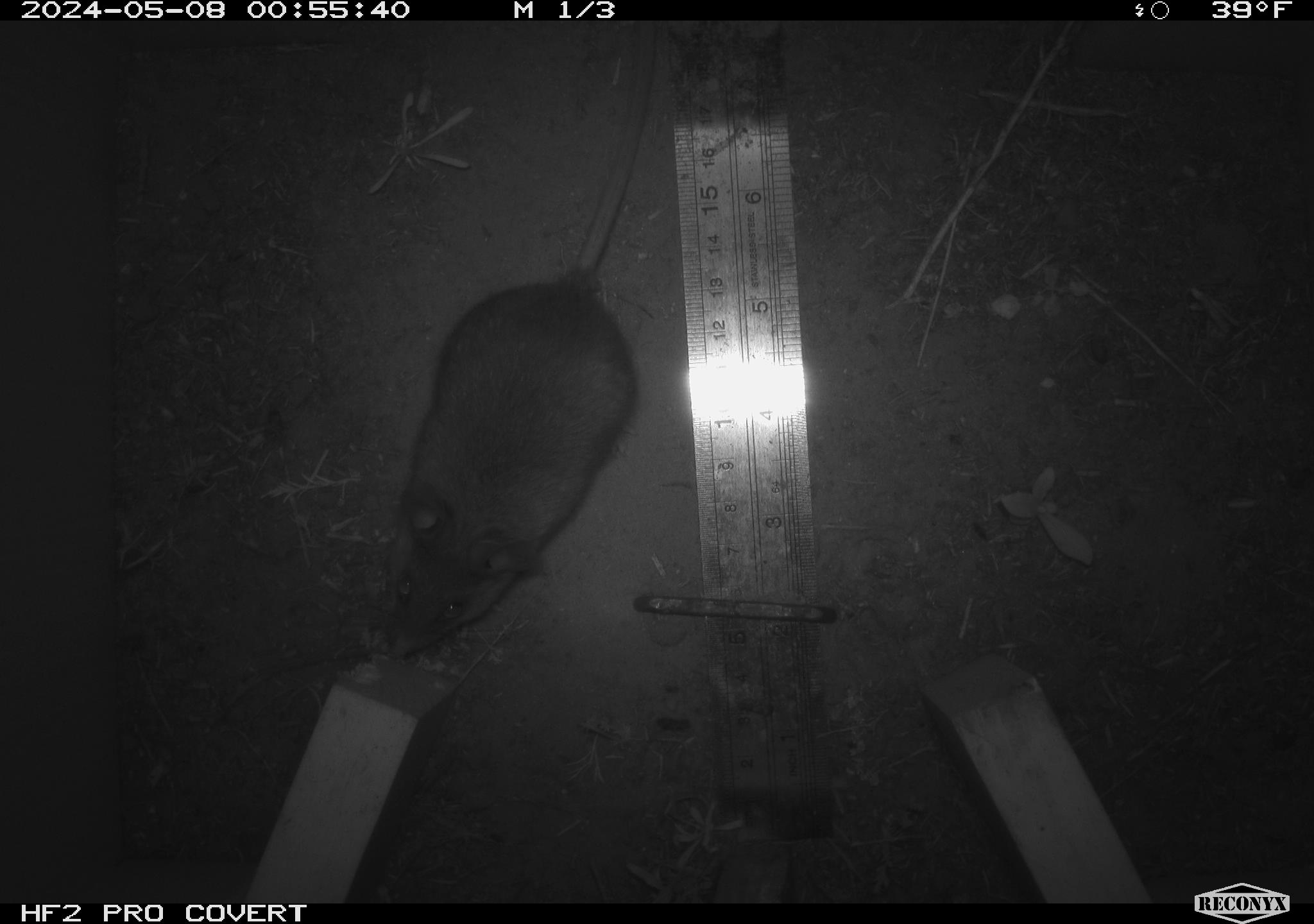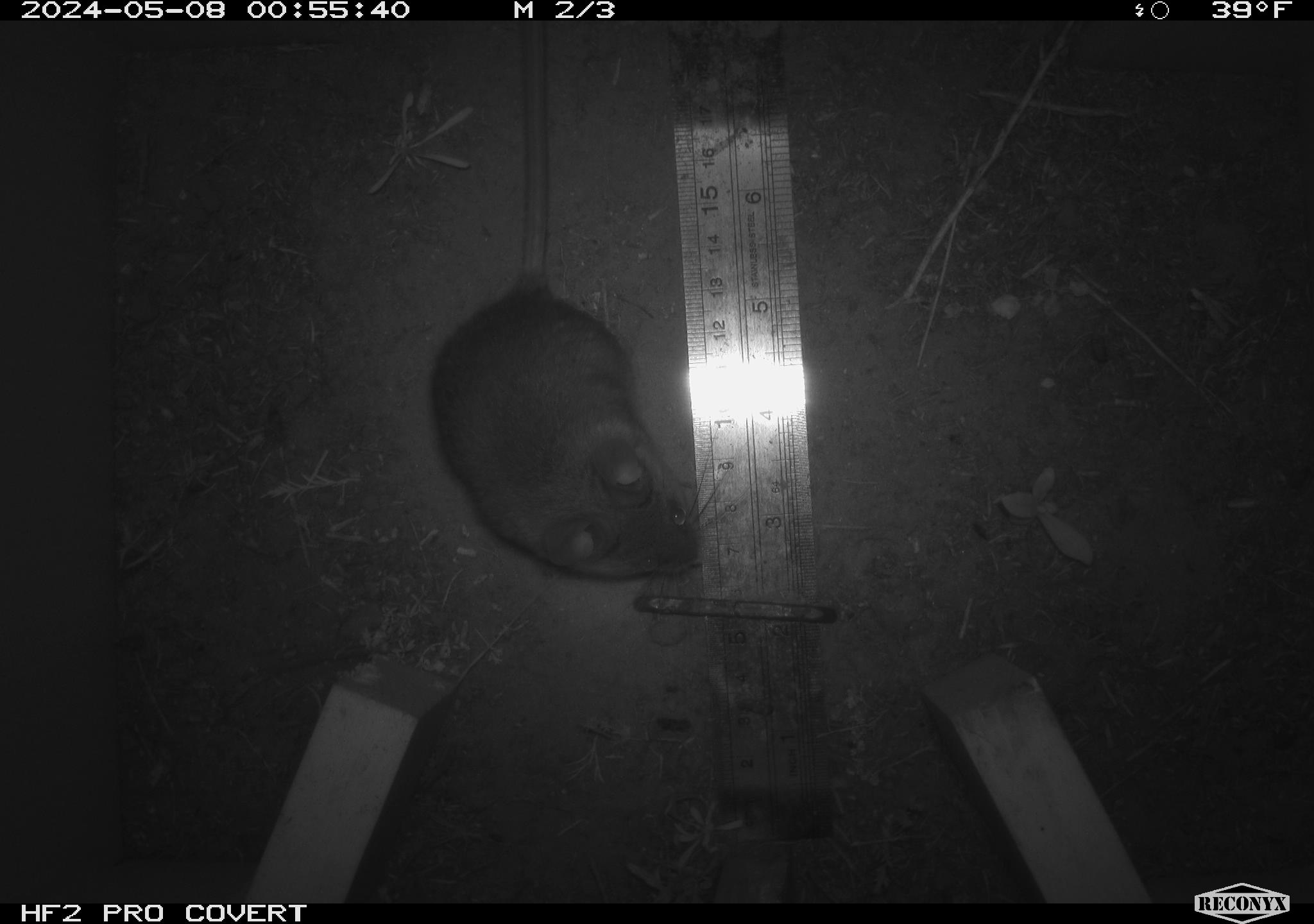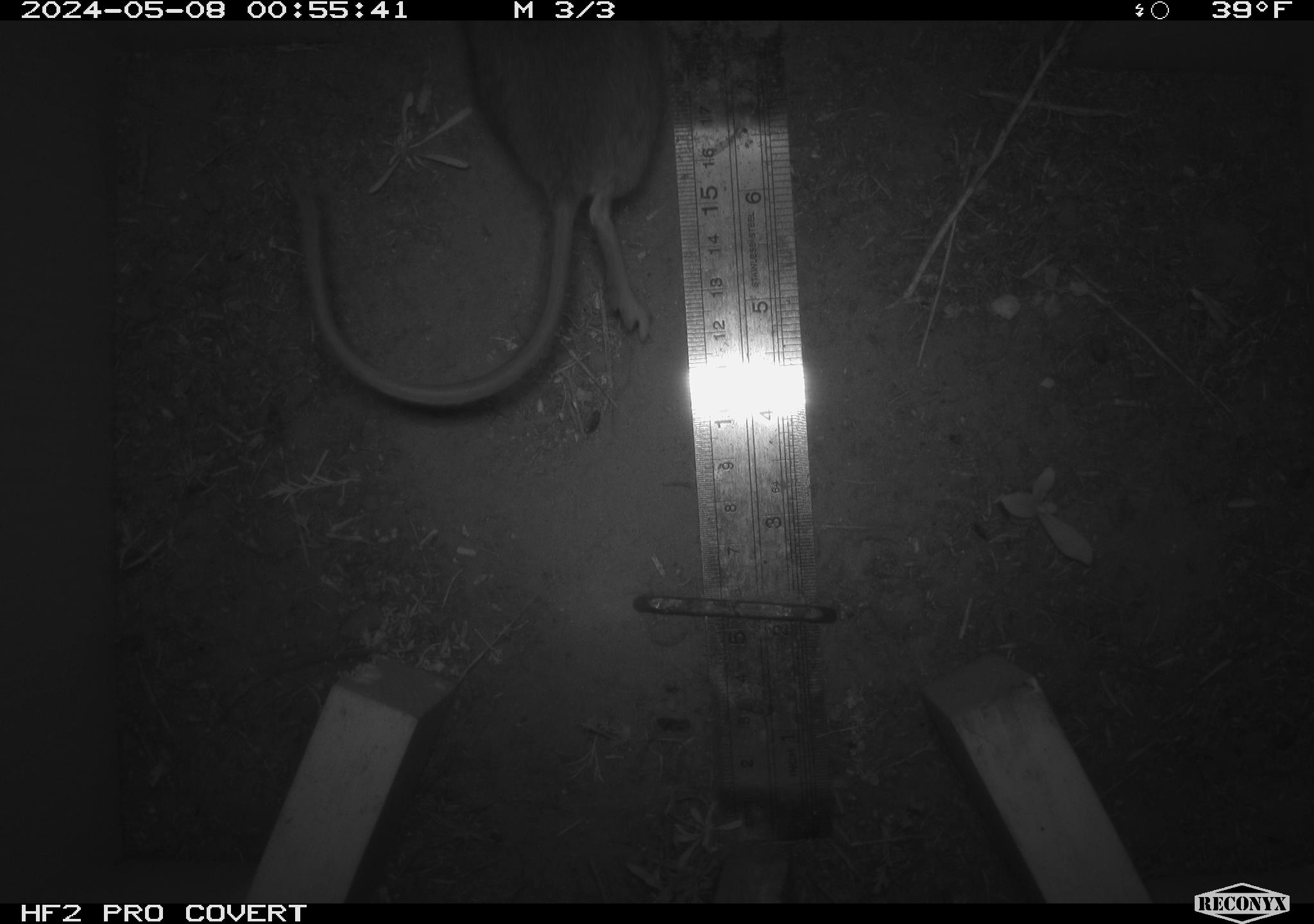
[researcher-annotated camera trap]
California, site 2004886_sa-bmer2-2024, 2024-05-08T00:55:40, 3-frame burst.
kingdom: Animalia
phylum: Chordata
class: Mammalia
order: Rodentia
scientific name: Rodentia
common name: mouse species